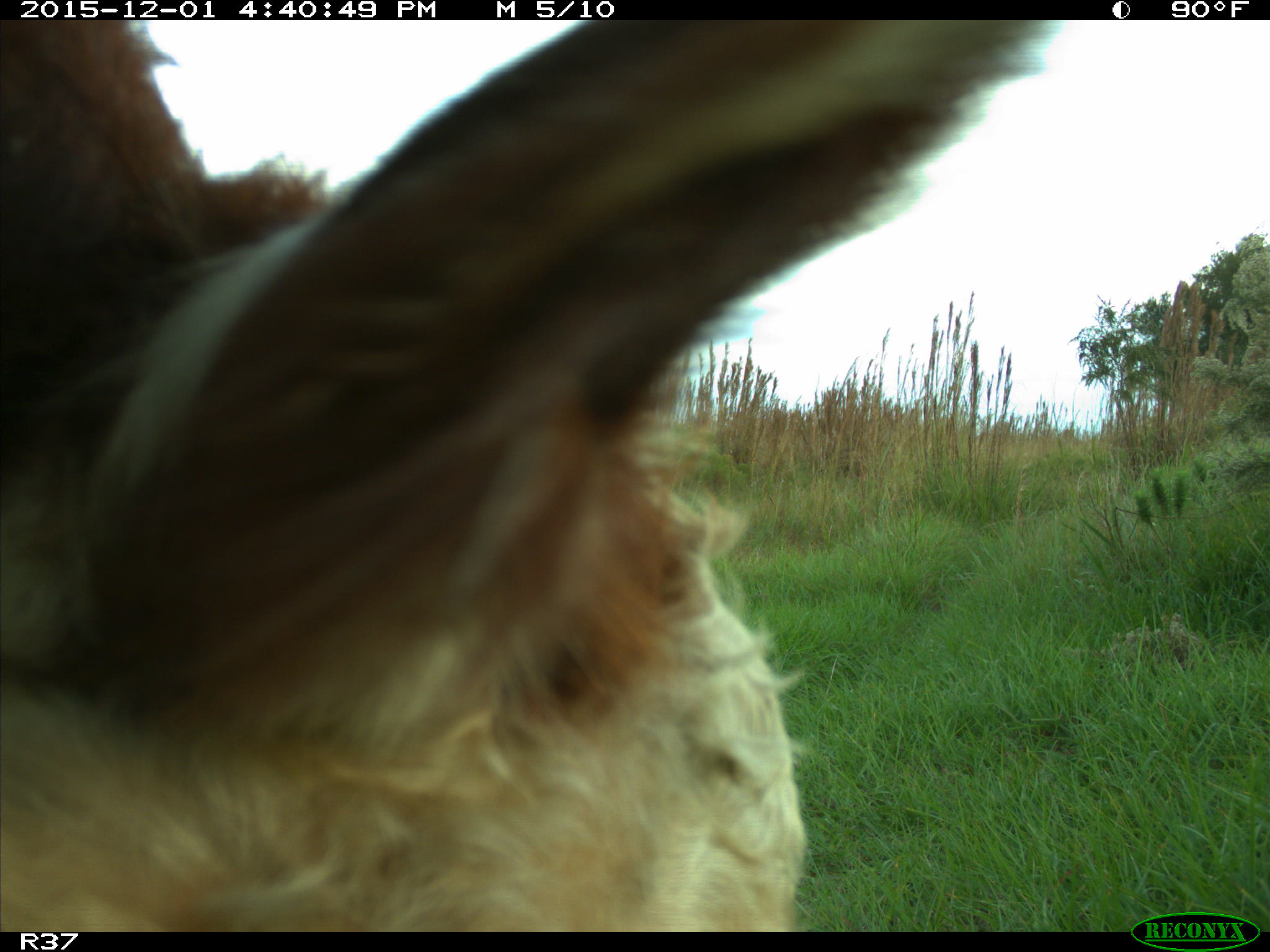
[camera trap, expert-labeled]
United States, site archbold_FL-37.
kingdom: Animalia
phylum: Chordata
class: Mammalia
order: Artiodactyla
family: Bovidae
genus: Bos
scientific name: Bos taurus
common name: domestic cow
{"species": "Bos taurus (domestic cow)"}